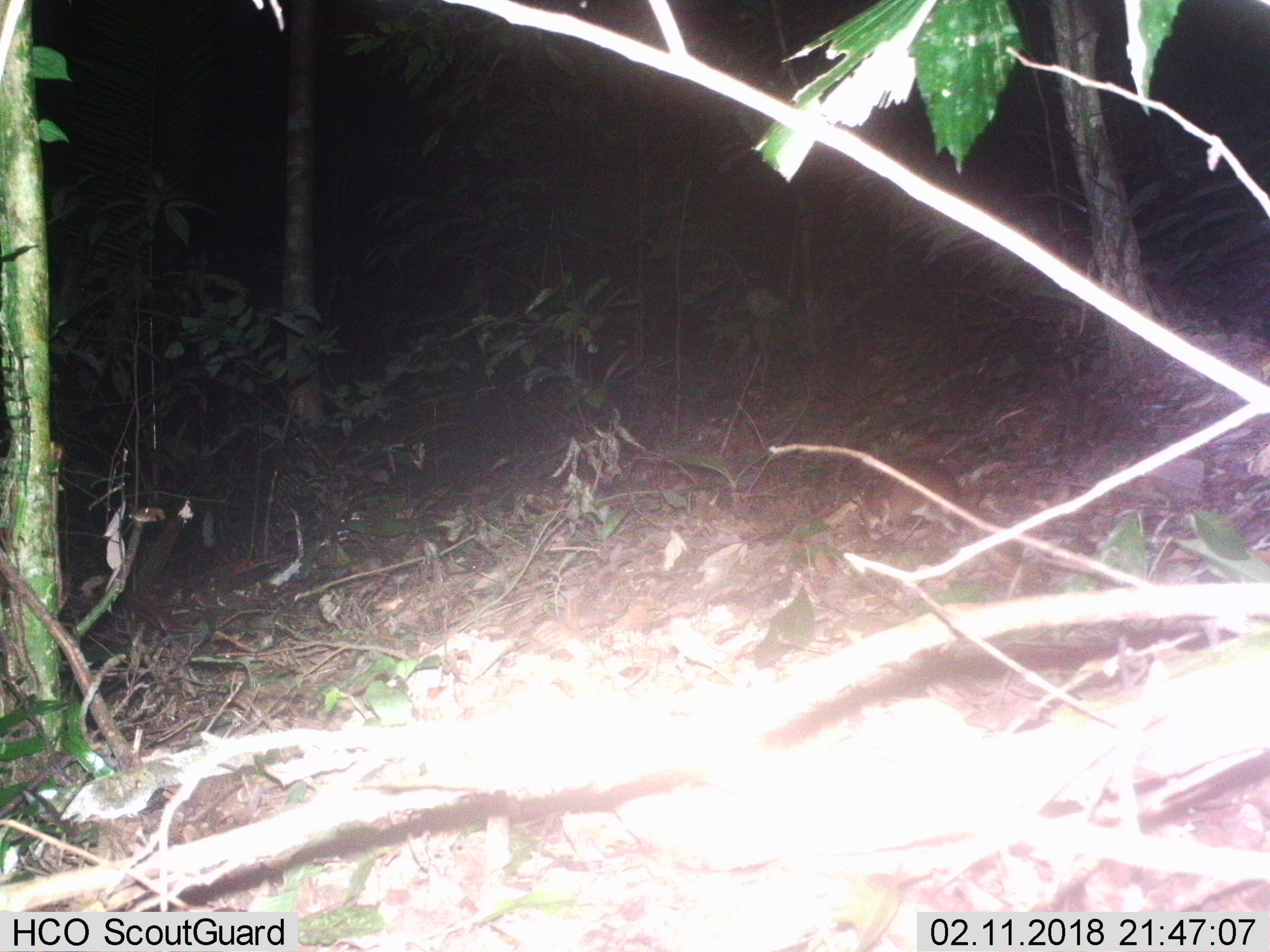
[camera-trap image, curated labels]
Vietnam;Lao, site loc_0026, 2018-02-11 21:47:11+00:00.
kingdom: Animalia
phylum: Chordata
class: Mammalia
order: Rodentia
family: Muridae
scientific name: Muridae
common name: old-world mice and rats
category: unidentified murid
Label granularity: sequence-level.